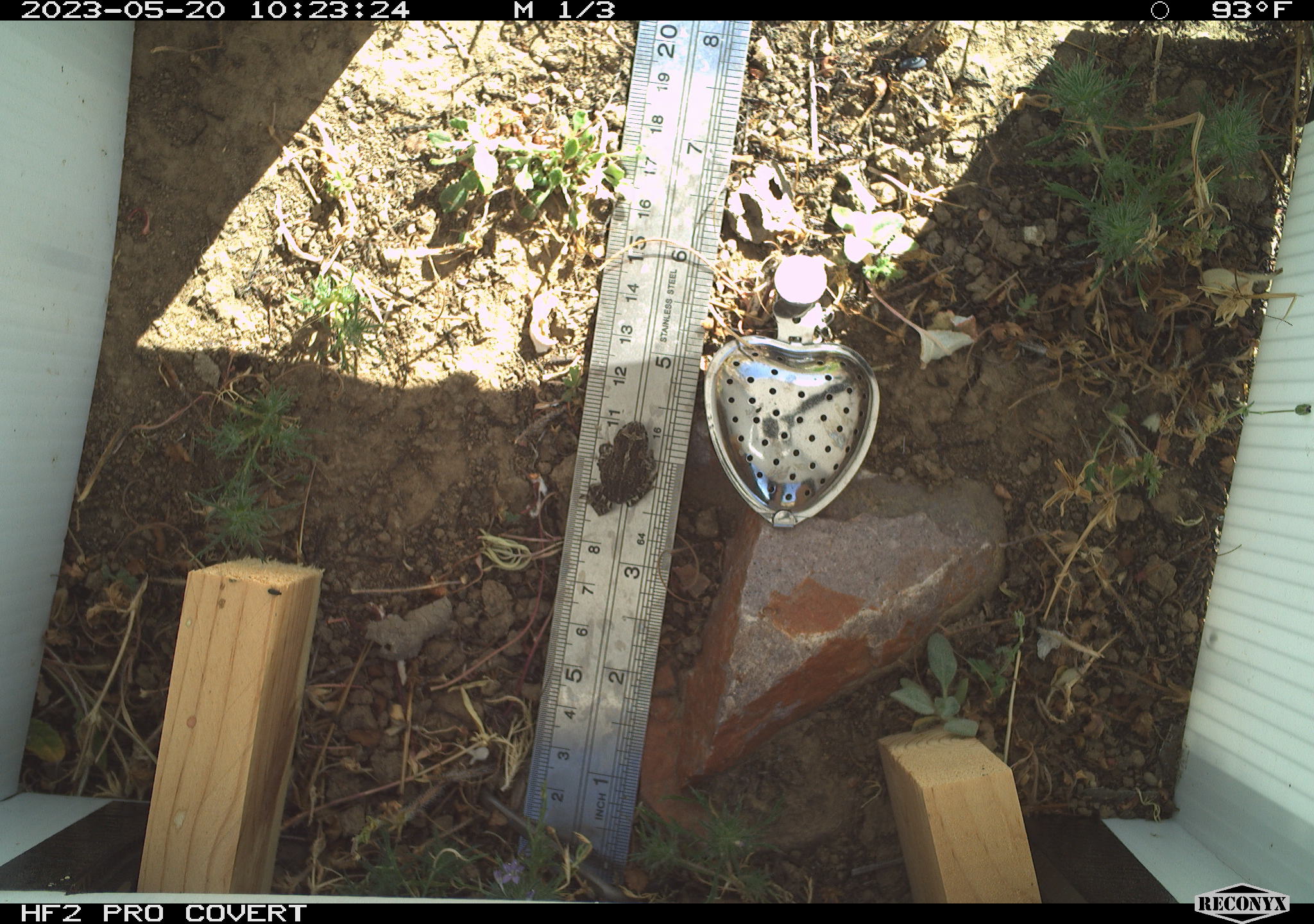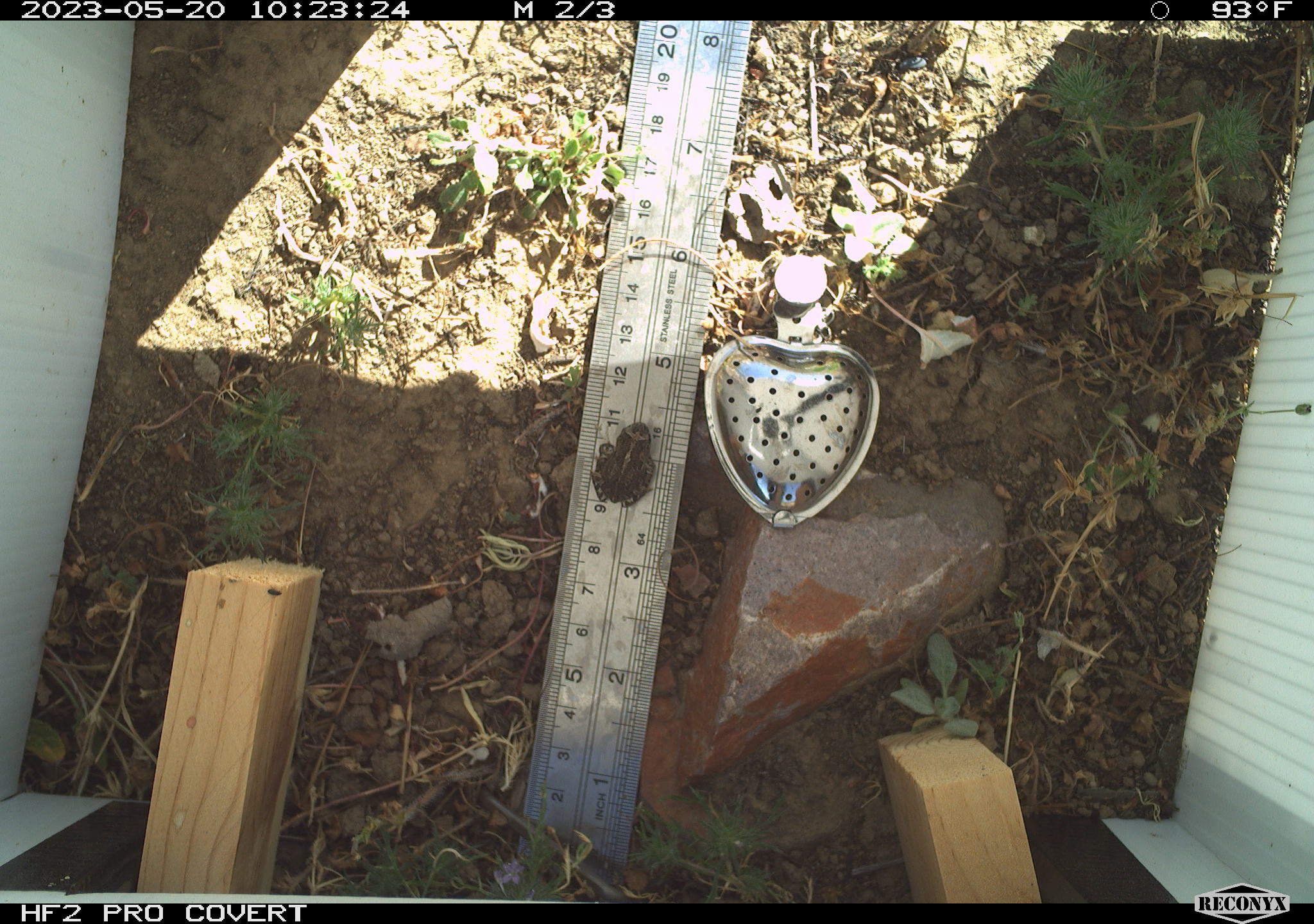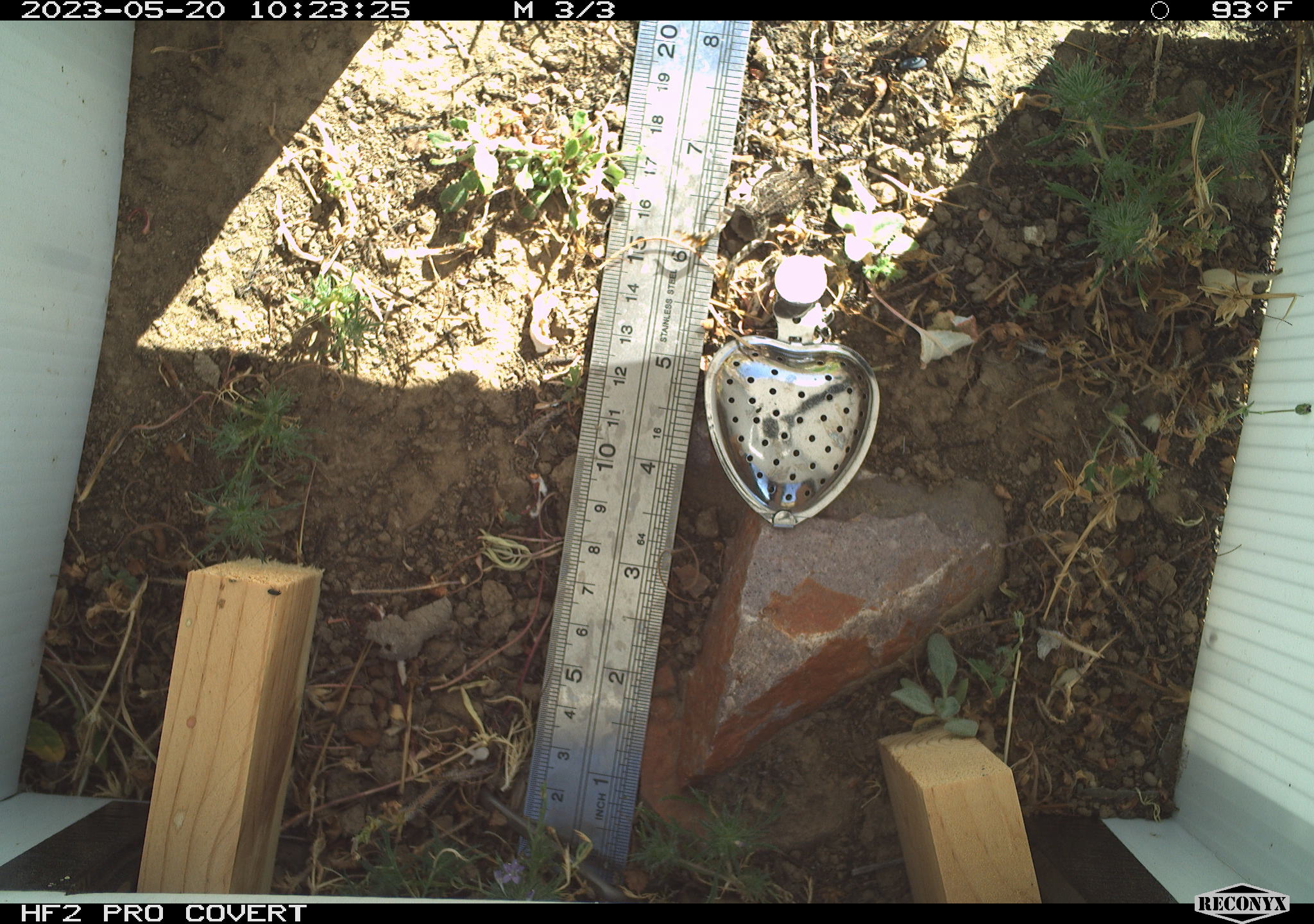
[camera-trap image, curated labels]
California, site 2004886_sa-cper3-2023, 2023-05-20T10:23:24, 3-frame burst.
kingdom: Animalia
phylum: Chordata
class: Amphibia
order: Anura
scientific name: Anura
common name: frogs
Frogs (Anura).